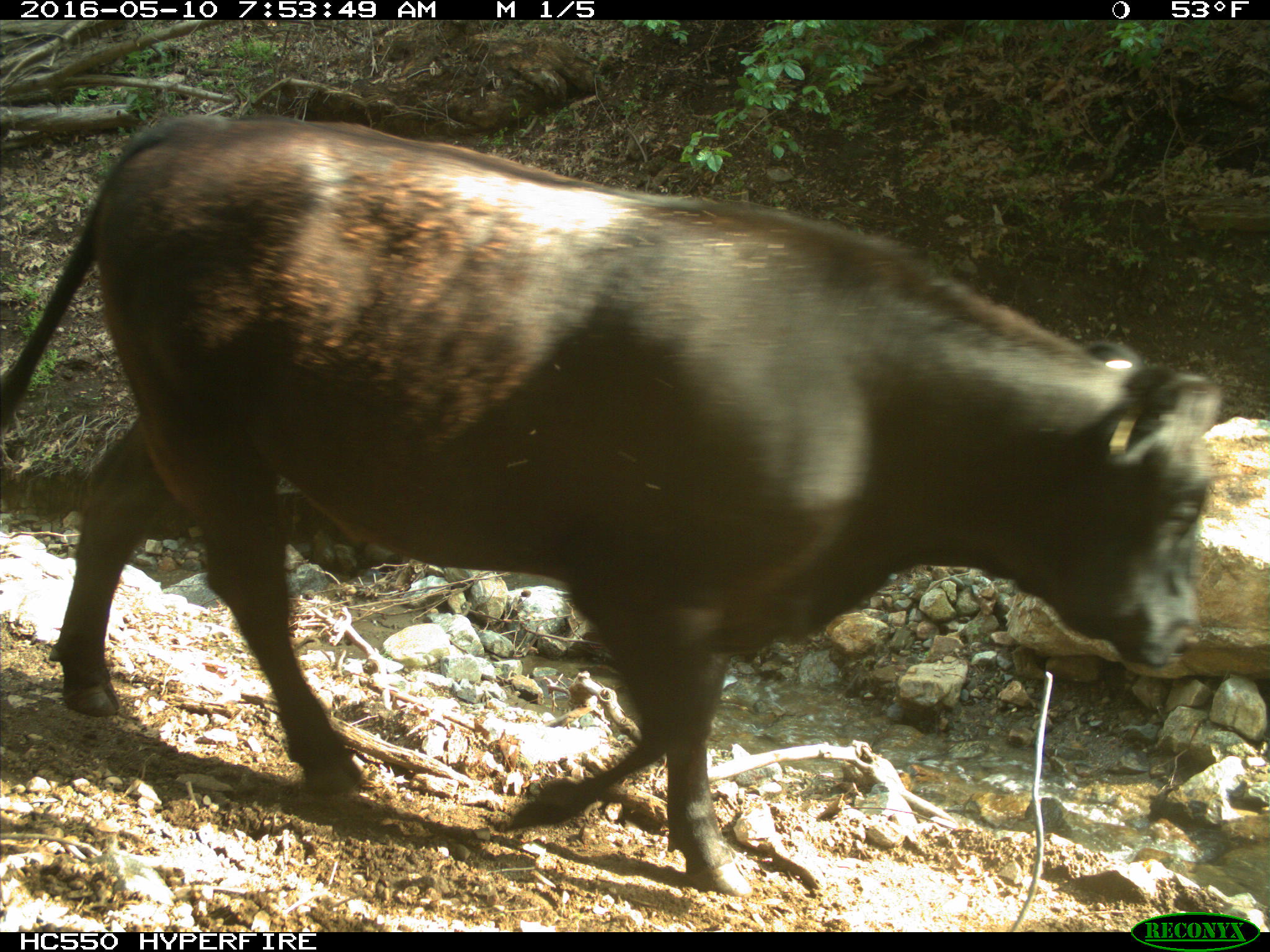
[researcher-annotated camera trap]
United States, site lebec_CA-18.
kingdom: Animalia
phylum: Chordata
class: Mammalia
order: Artiodactyla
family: Bovidae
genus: Bos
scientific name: Bos taurus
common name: domestic cow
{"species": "Bos taurus (domestic cow)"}